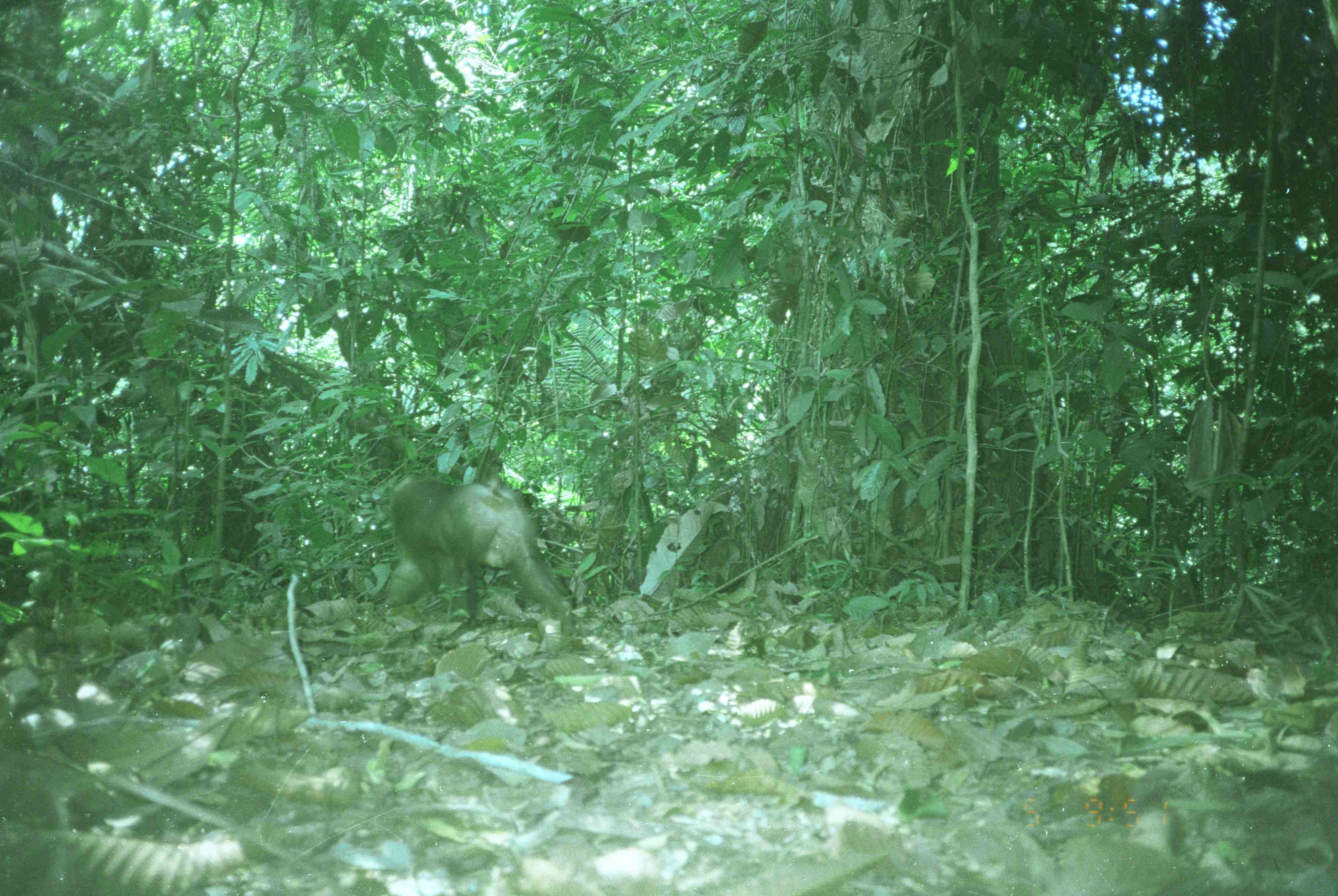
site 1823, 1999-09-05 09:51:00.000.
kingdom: Animalia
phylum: Chordata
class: Mammalia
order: Primates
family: Cercopithecidae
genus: Macaca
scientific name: Macaca nemestrina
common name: southern pig-tailed macaque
Macaca nemestrina (southern pig-tailed macaque), count 1.